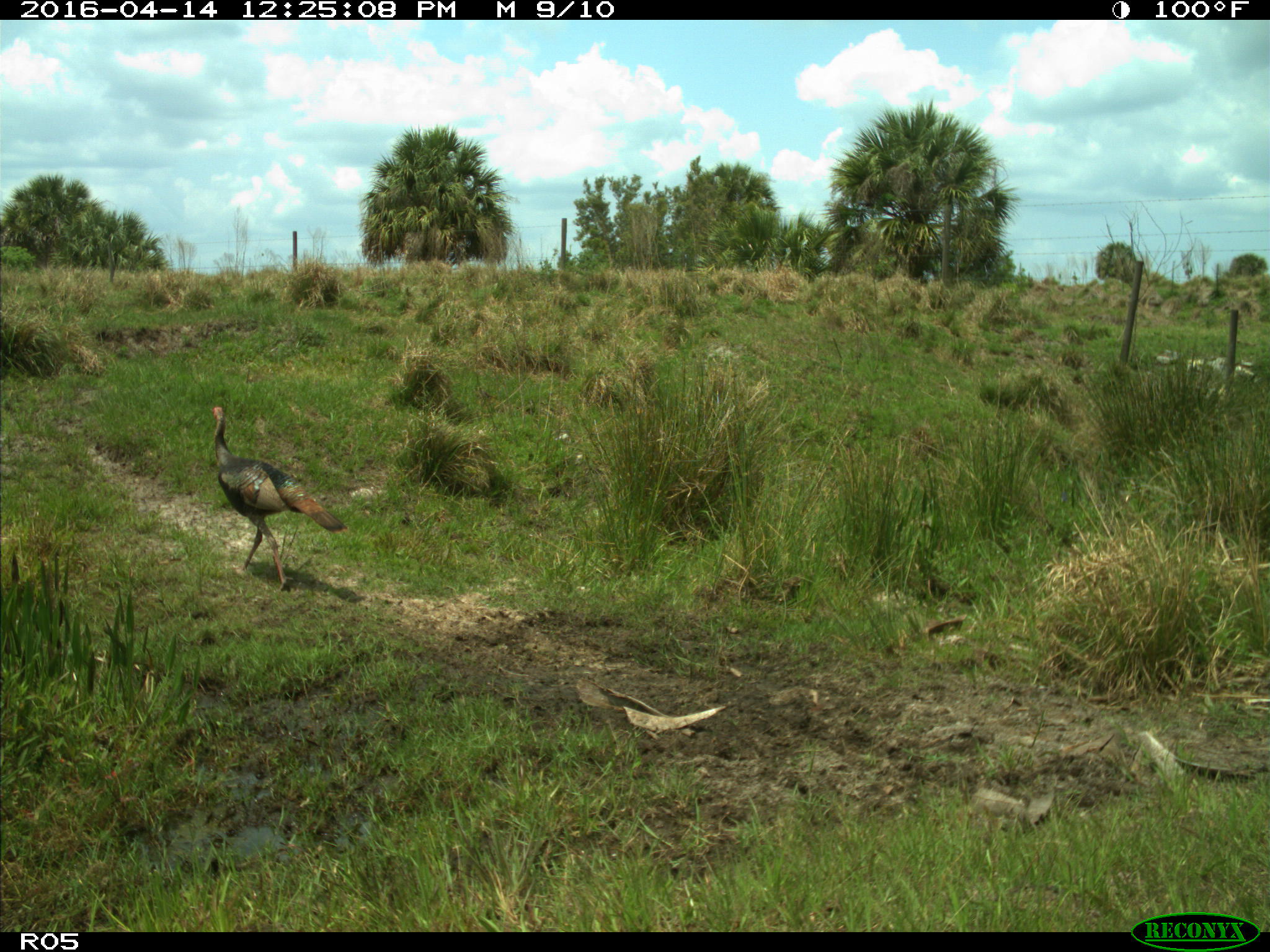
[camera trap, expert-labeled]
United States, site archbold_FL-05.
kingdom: Animalia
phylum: Chordata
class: Aves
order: Galliformes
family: Phasianidae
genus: Meleagris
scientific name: Meleagris gallopavo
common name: wild turkey